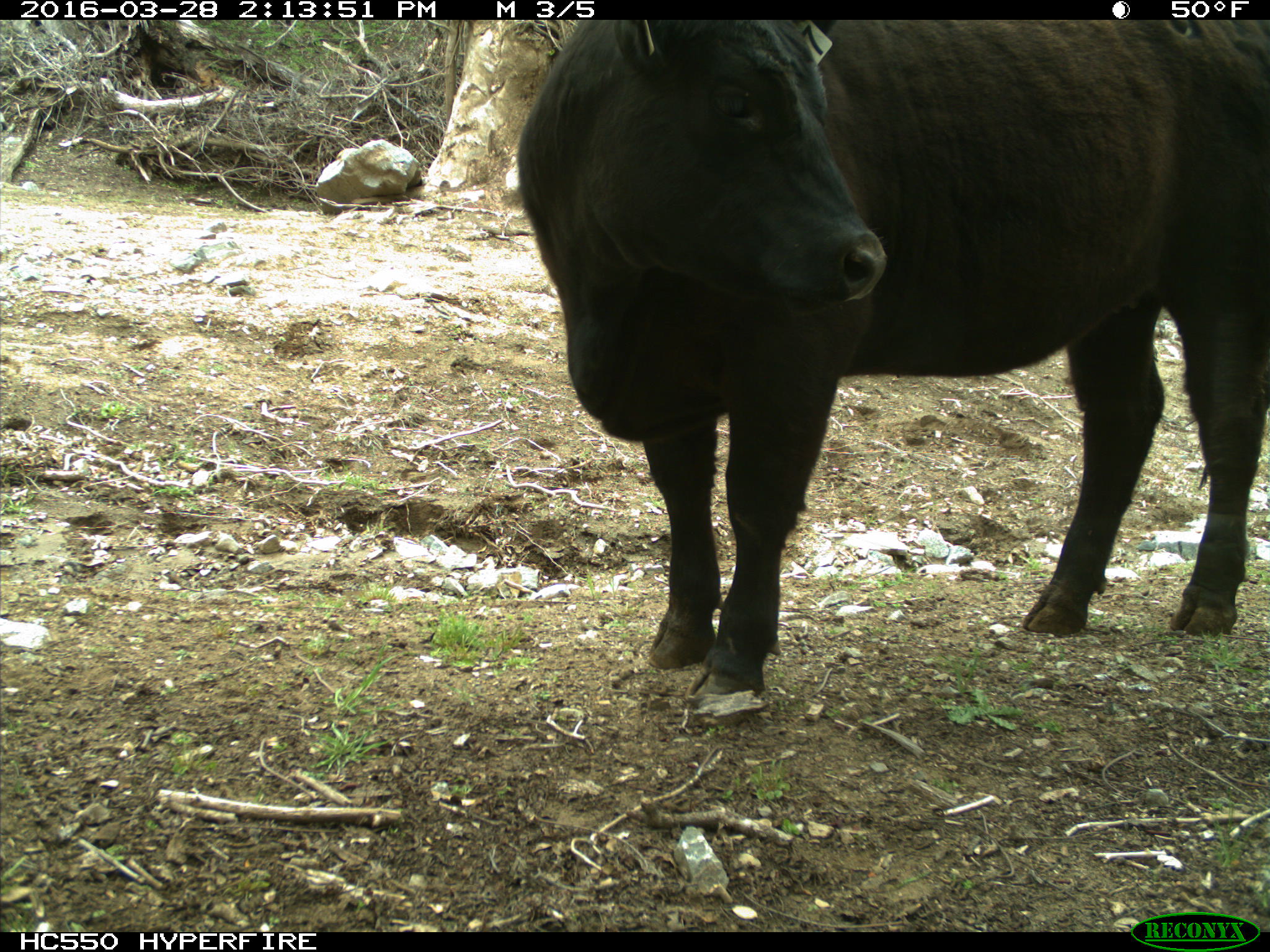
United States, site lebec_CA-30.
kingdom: Animalia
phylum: Chordata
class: Mammalia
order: Artiodactyla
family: Bovidae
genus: Bos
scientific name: Bos taurus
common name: domestic cow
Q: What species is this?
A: Bos taurus (domestic cow).